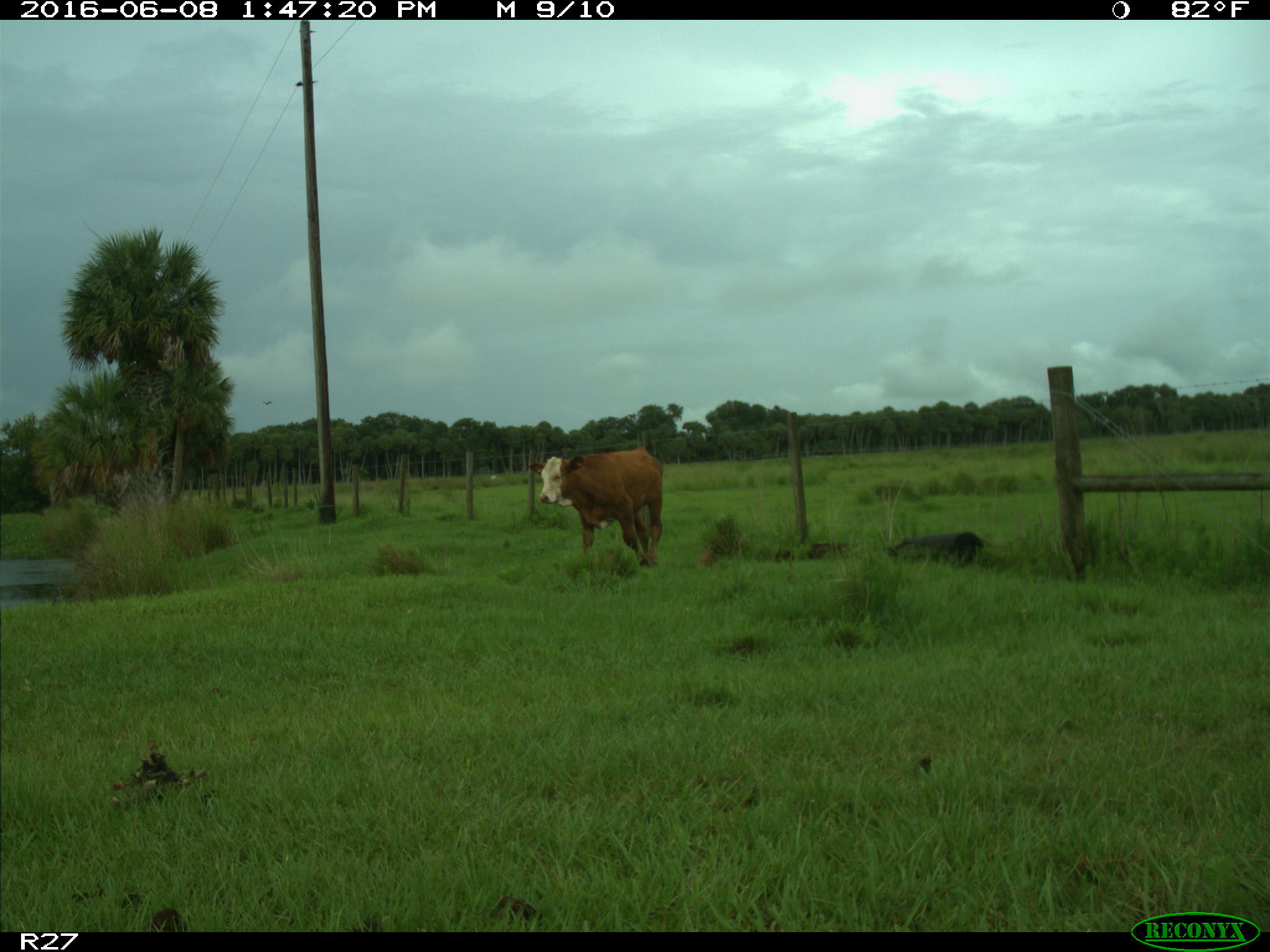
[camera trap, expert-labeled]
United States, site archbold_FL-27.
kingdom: Animalia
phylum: Chordata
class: Mammalia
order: Artiodactyla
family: Bovidae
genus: Bos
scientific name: Bos taurus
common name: domestic cow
Bos taurus (domestic cow).